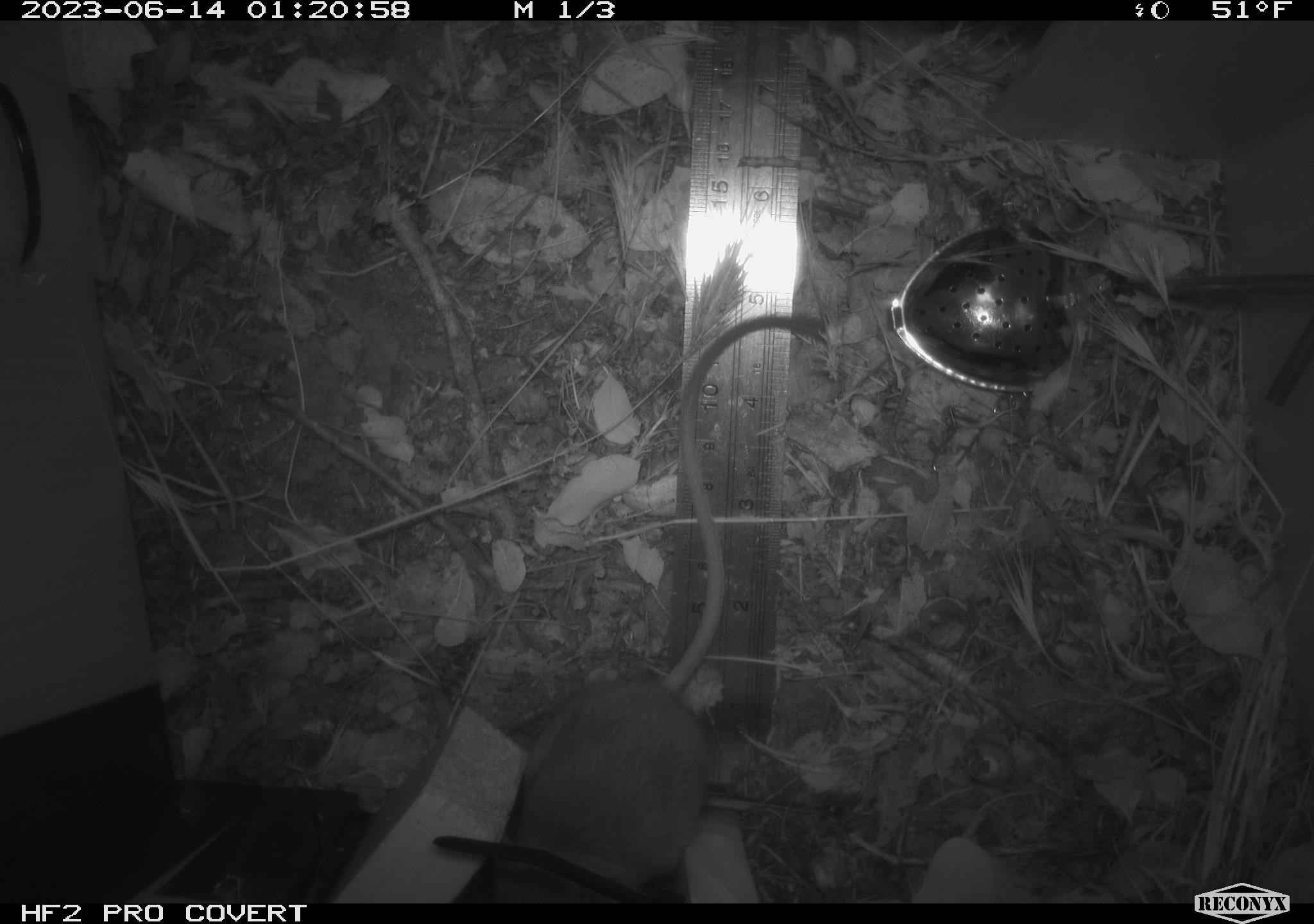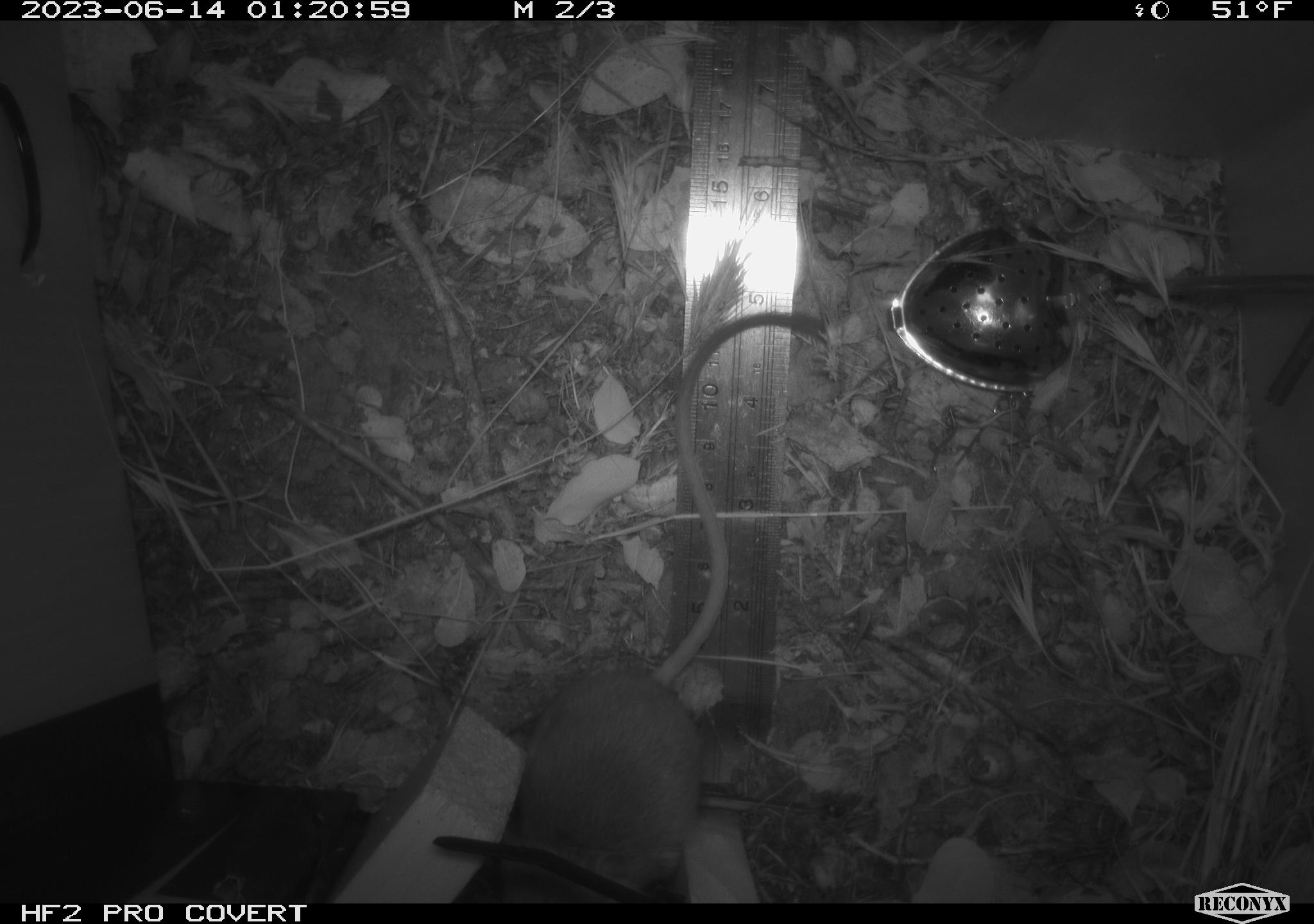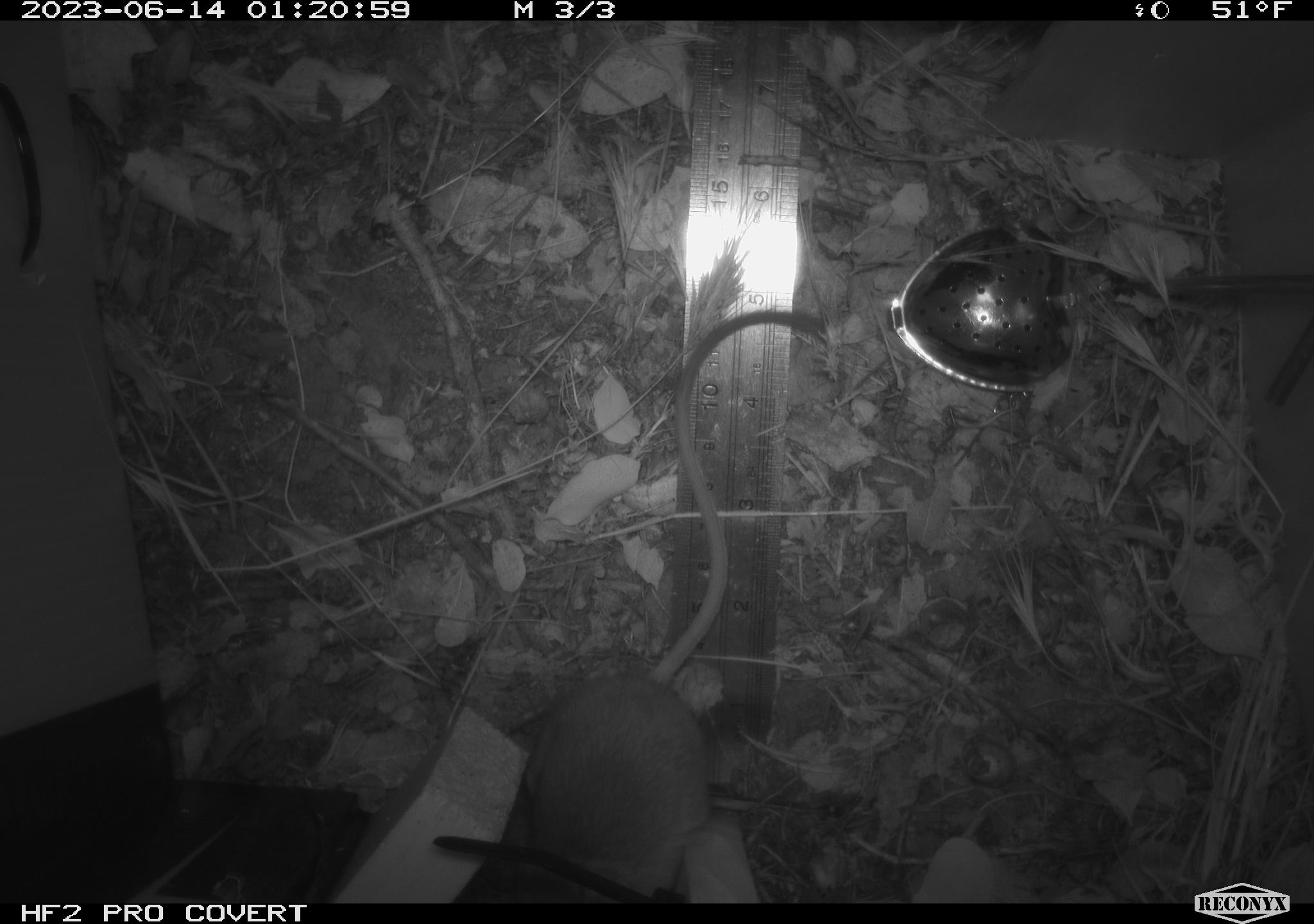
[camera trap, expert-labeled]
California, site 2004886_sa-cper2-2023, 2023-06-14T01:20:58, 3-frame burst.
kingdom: Animalia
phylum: Chordata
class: Mammalia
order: Rodentia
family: Heteromyidae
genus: Dipodomys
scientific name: Dipodomys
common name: kangaroo rats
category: dipodomys species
Dipodomys species (kangaroo rats) (Dipodomys).